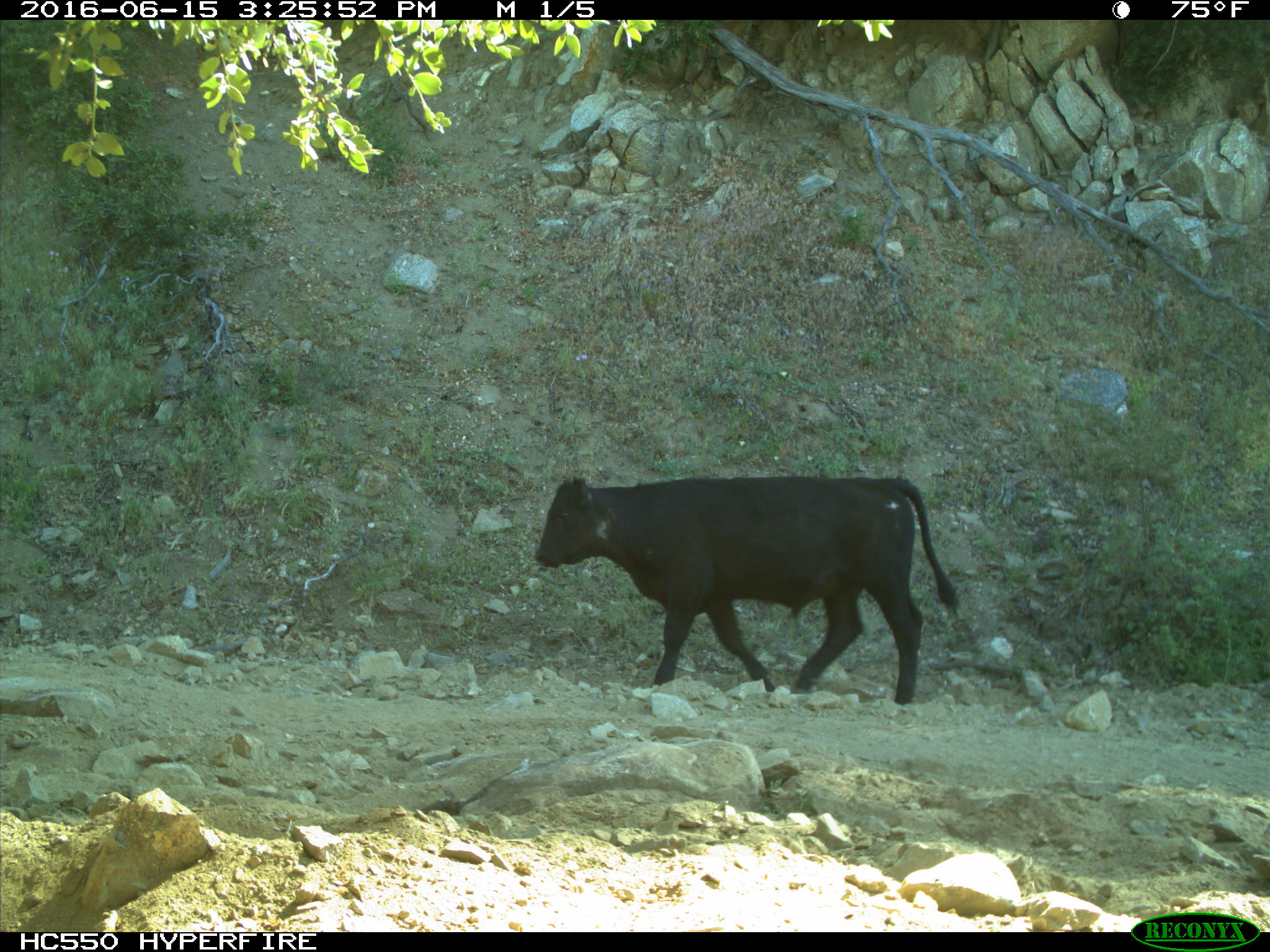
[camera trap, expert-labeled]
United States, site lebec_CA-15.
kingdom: Animalia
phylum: Chordata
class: Mammalia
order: Artiodactyla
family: Bovidae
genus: Bos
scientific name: Bos taurus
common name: domestic cow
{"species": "Bos taurus (domestic cow)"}